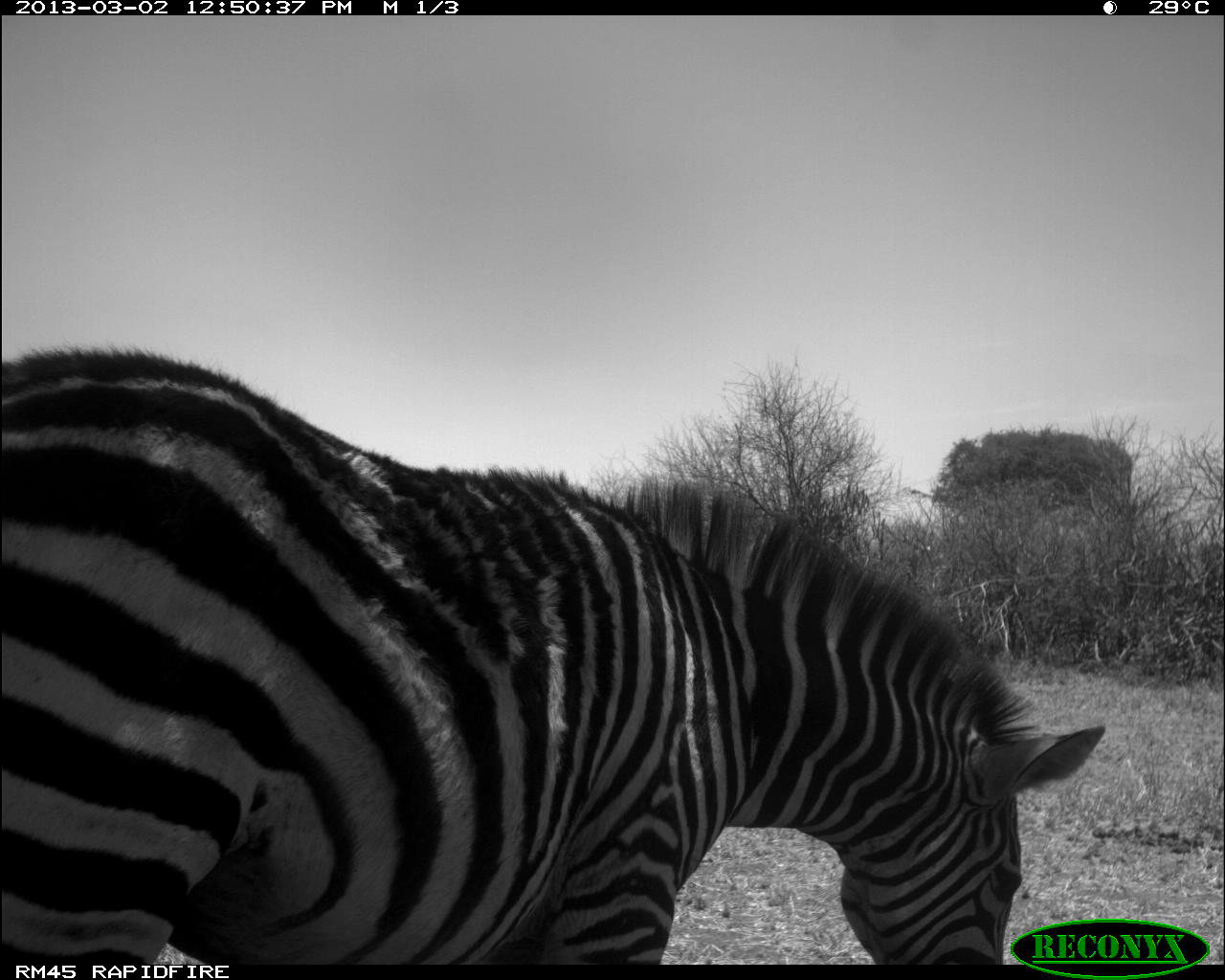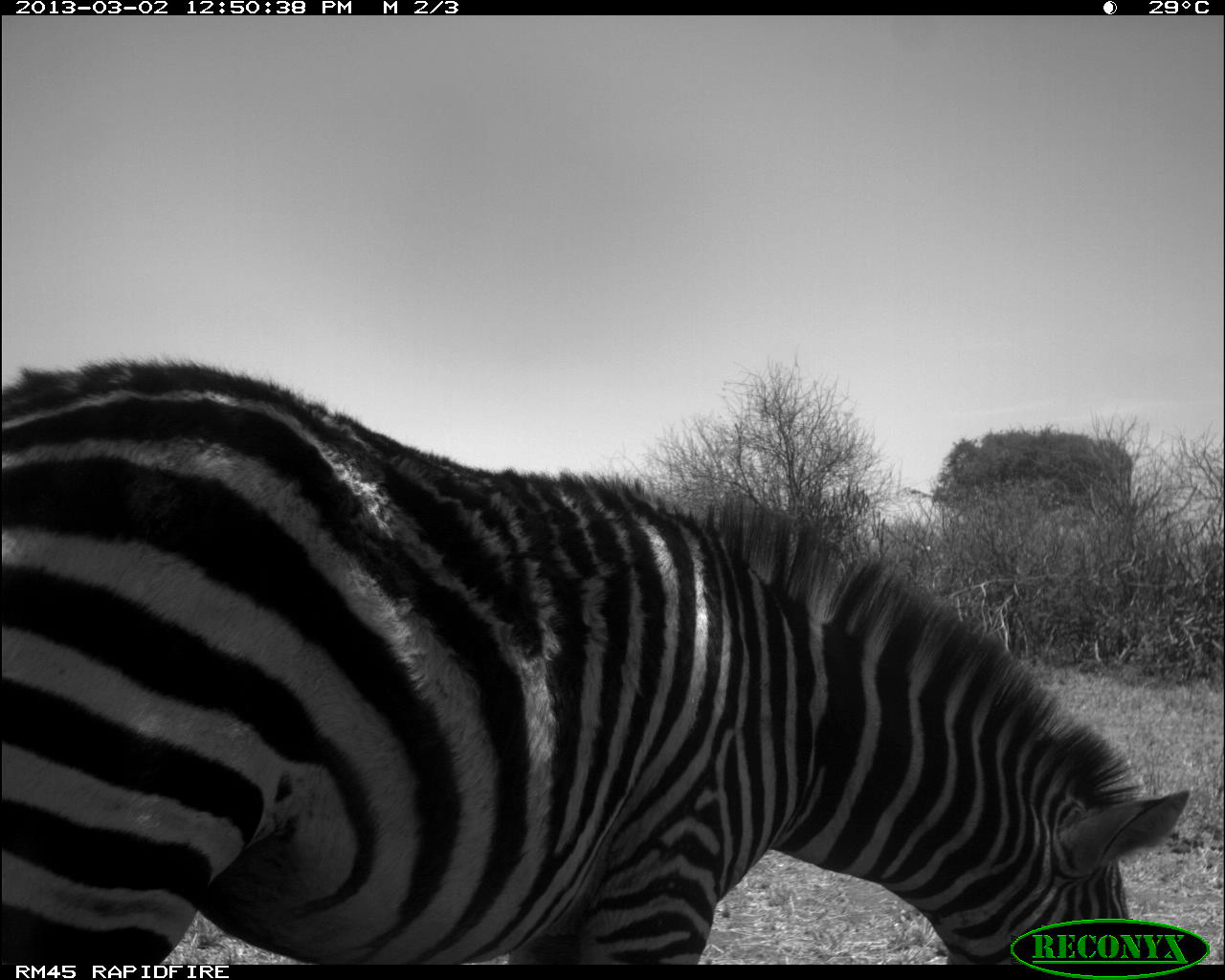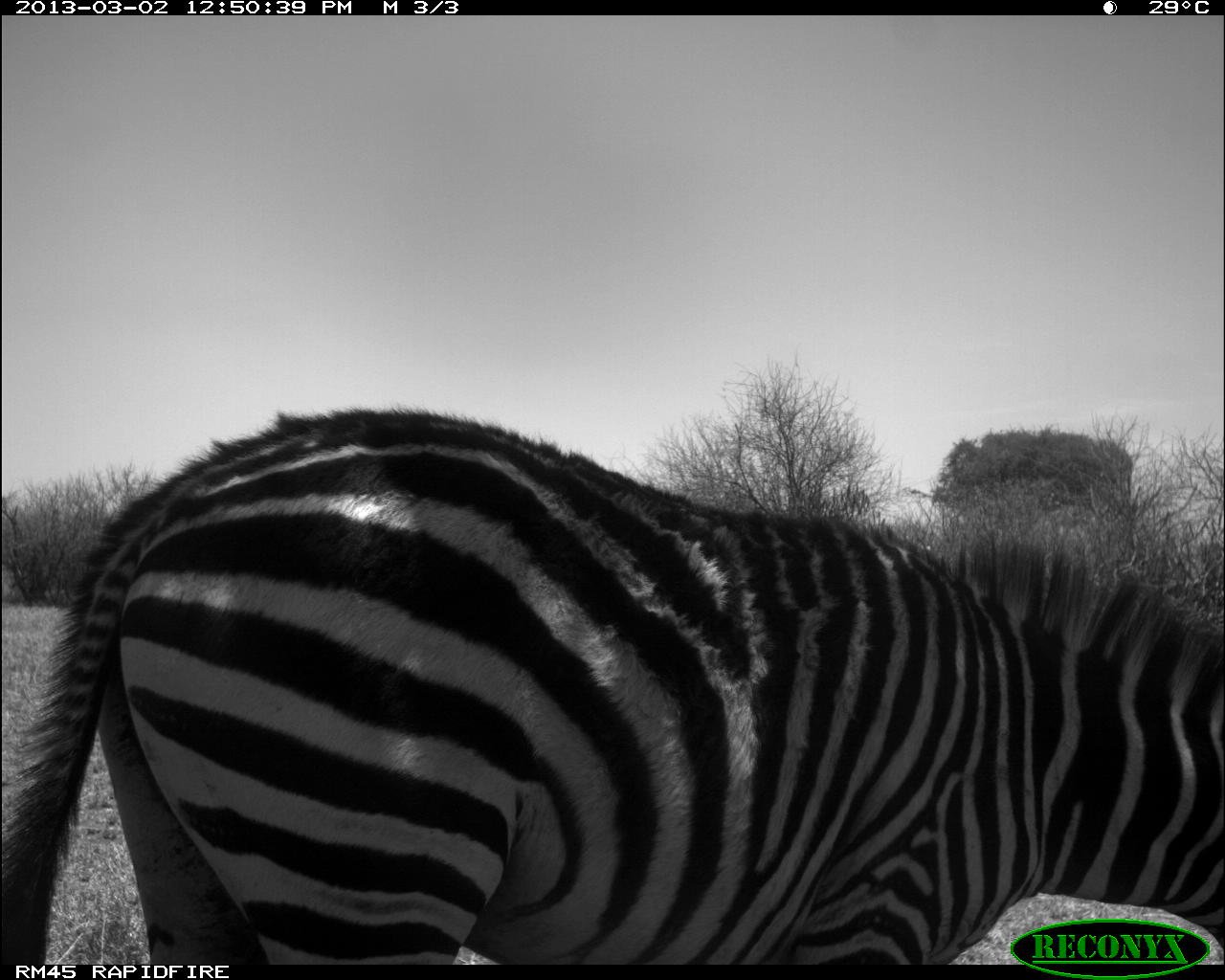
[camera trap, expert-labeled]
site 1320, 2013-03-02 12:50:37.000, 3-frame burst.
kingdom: Animalia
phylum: Chordata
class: Mammalia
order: Perissodactyla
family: Equidae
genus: Equus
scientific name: Equus grevyi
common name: grévy's zebra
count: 1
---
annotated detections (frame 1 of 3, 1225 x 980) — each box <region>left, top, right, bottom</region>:
equus grevyi: <region>0, 342, 1104, 959</region>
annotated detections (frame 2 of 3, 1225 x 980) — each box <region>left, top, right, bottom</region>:
equus grevyi: <region>0, 353, 1189, 969</region>